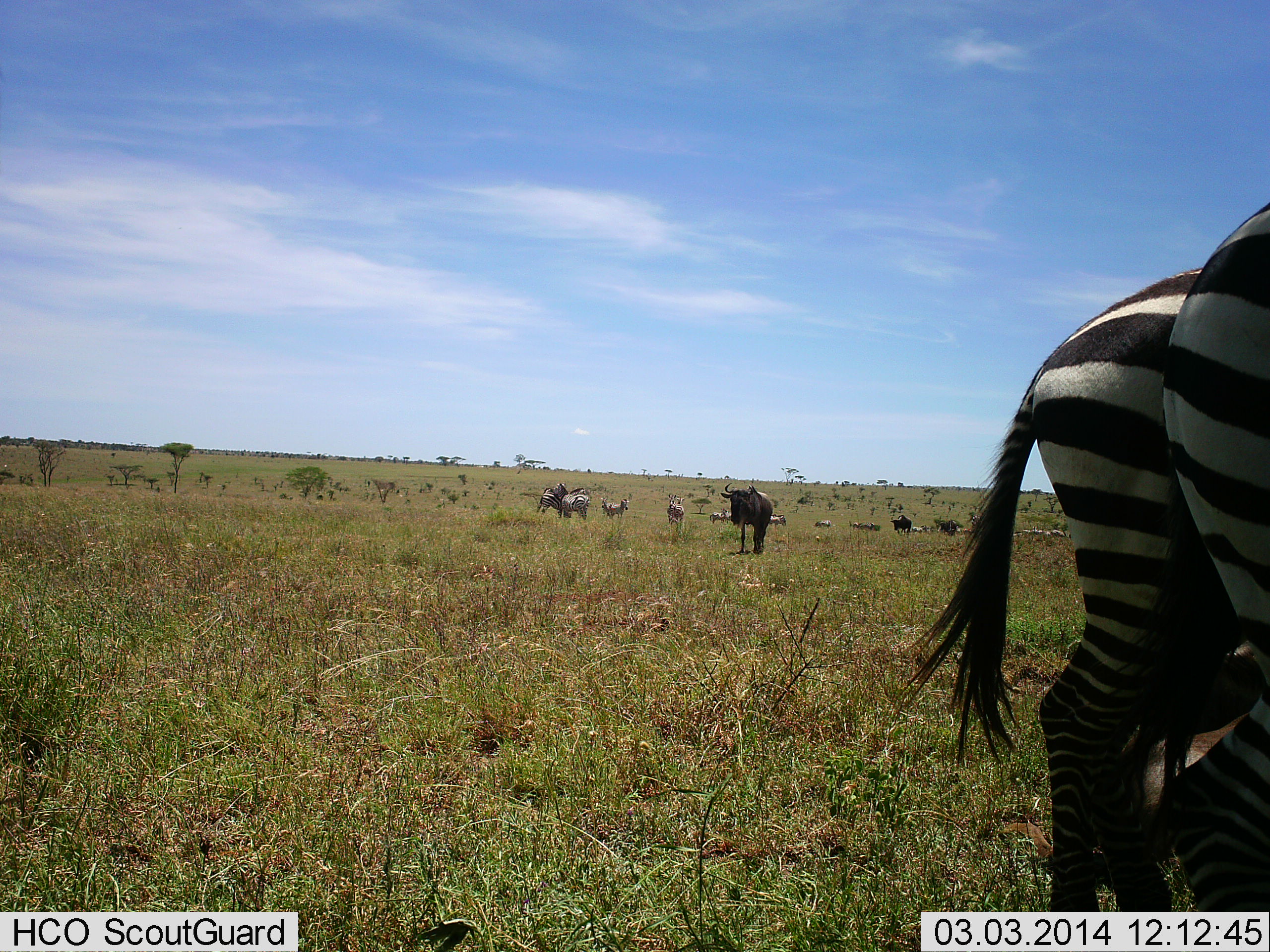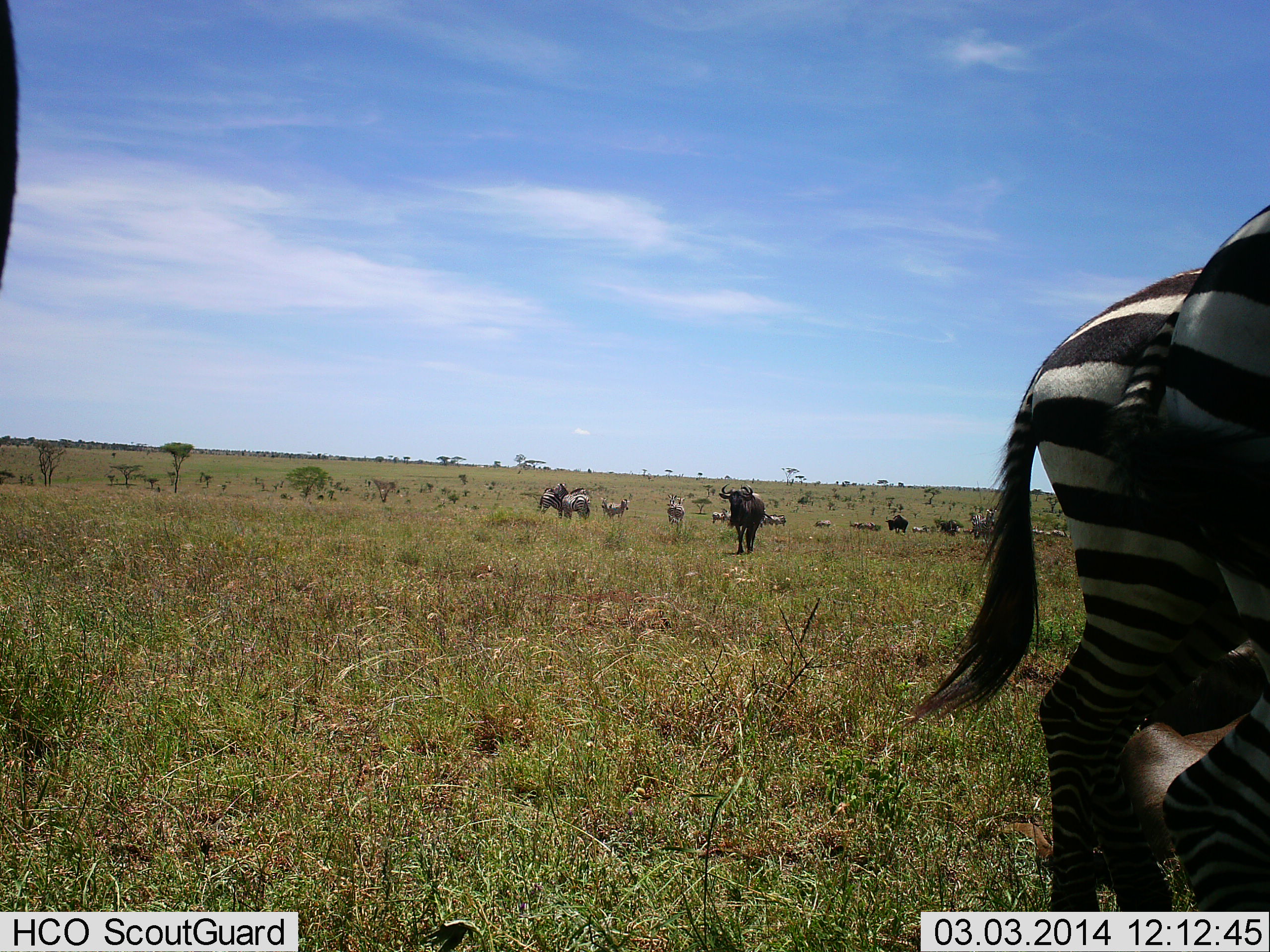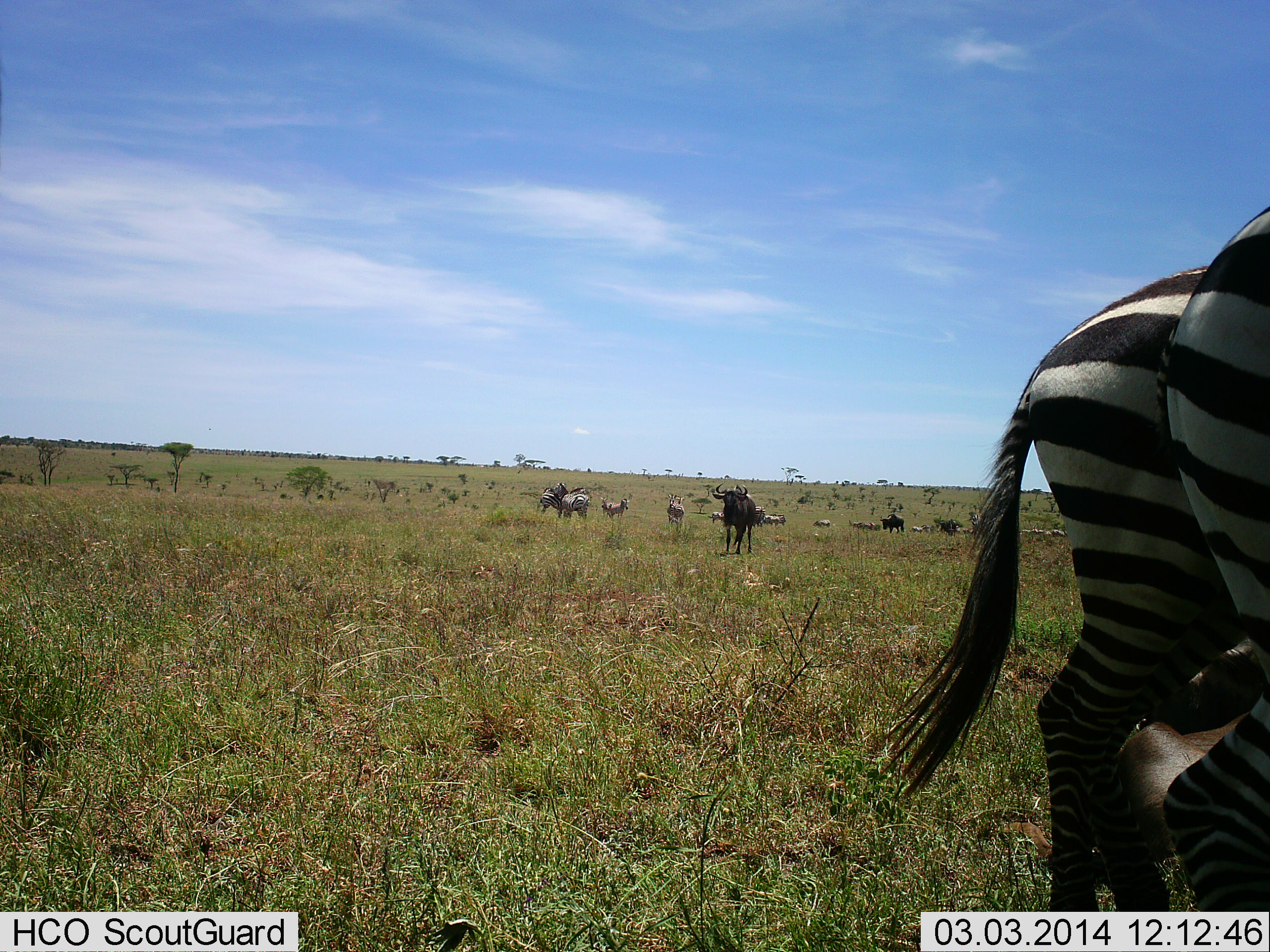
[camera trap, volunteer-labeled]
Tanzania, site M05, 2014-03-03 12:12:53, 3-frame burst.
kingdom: Animalia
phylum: Chordata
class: Mammalia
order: Artiodactyla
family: Bovidae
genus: Connochaetes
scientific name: Connochaetes taurinus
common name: blue wildebeest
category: wildebeest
Wildebeest (blue wildebeest) (Connochaetes taurinus), count 11-50. Behavior (volunteer vote fractions): standing 70%, resting 30%, moving 50%, interacting 0%. Young present (vote fraction): 0%. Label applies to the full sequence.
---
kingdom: Animalia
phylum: Chordata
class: Mammalia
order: Perissodactyla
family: Equidae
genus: Equus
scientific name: Equus quagga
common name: plains zebra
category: zebra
Zebra (plains zebra) (Equus quagga), count 2. Behavior (volunteer vote fractions): standing 100%, resting 9%, moving 18%, interacting 0%. Young present (vote fraction): 0%. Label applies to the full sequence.